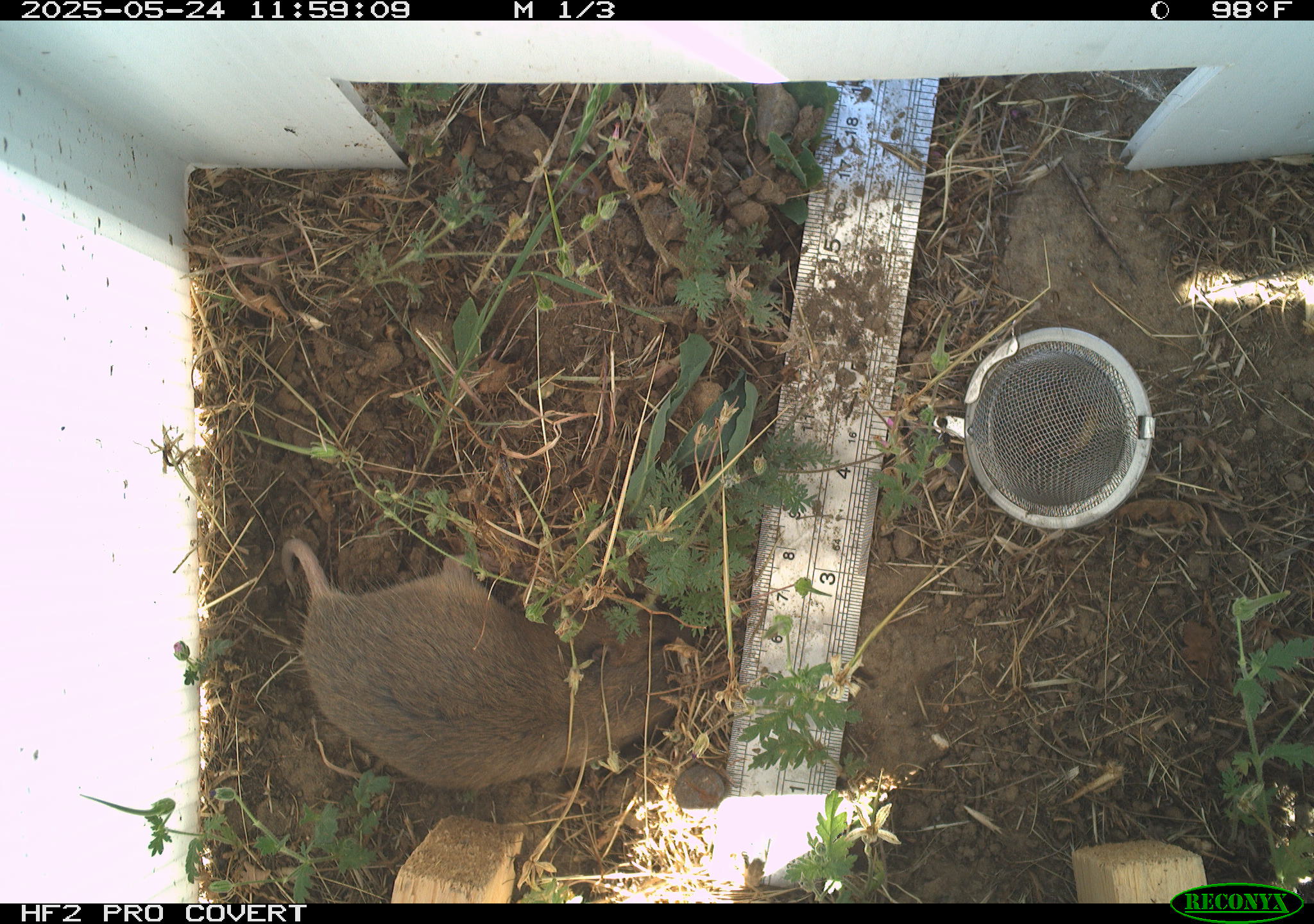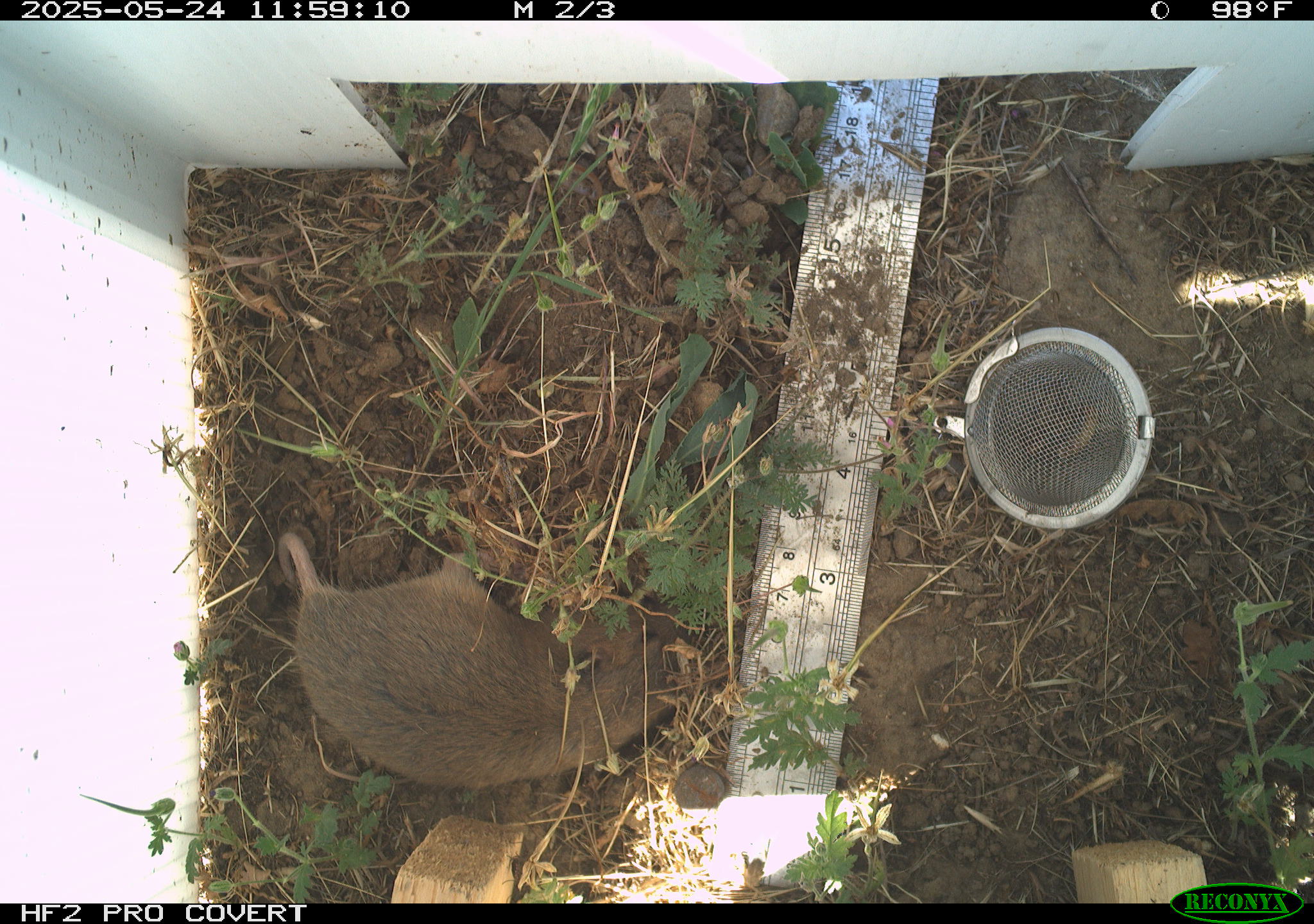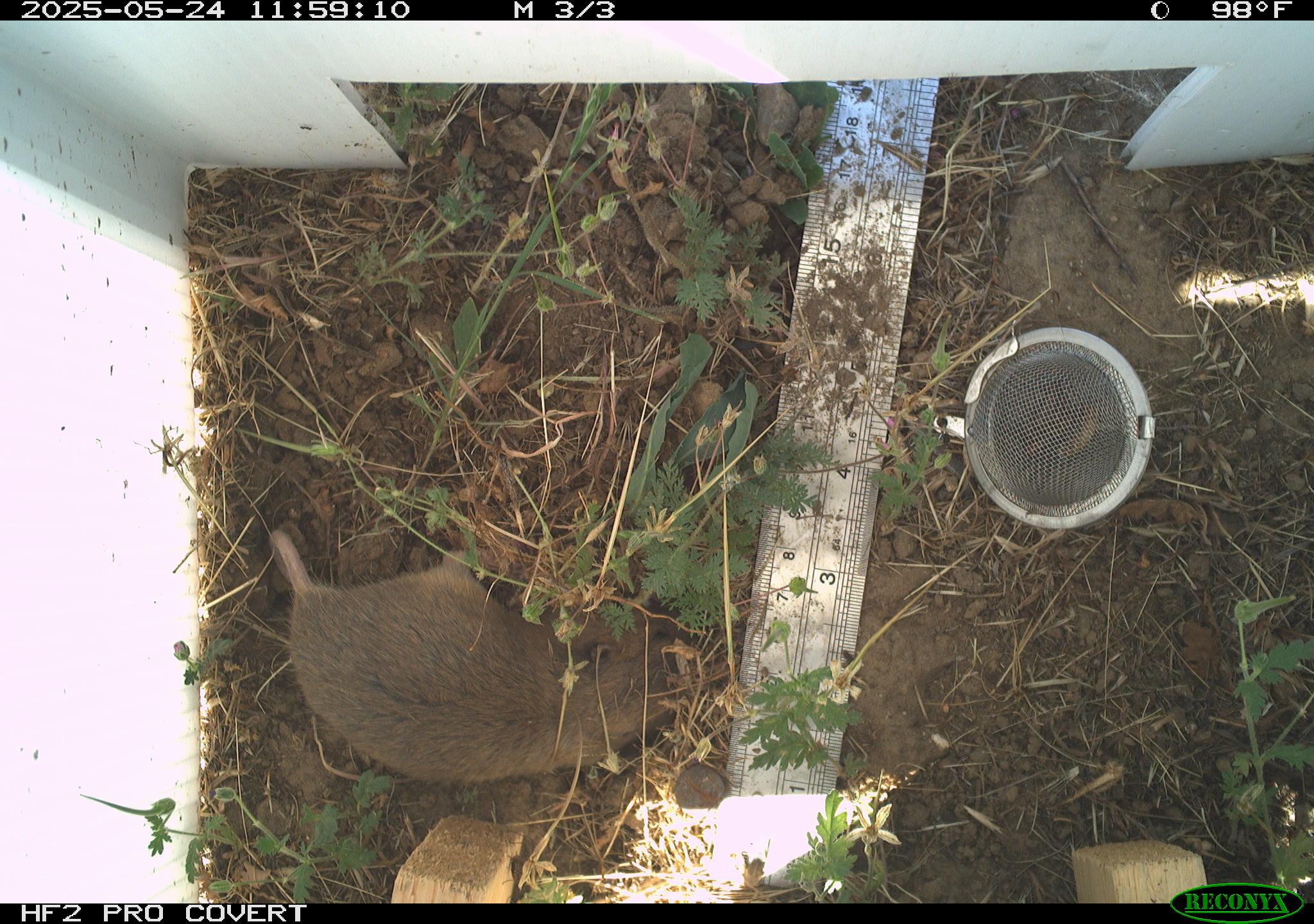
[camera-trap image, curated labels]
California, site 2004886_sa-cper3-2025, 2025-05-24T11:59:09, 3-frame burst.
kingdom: Animalia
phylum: Chordata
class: Mammalia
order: Rodentia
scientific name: Rodentia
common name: rodent